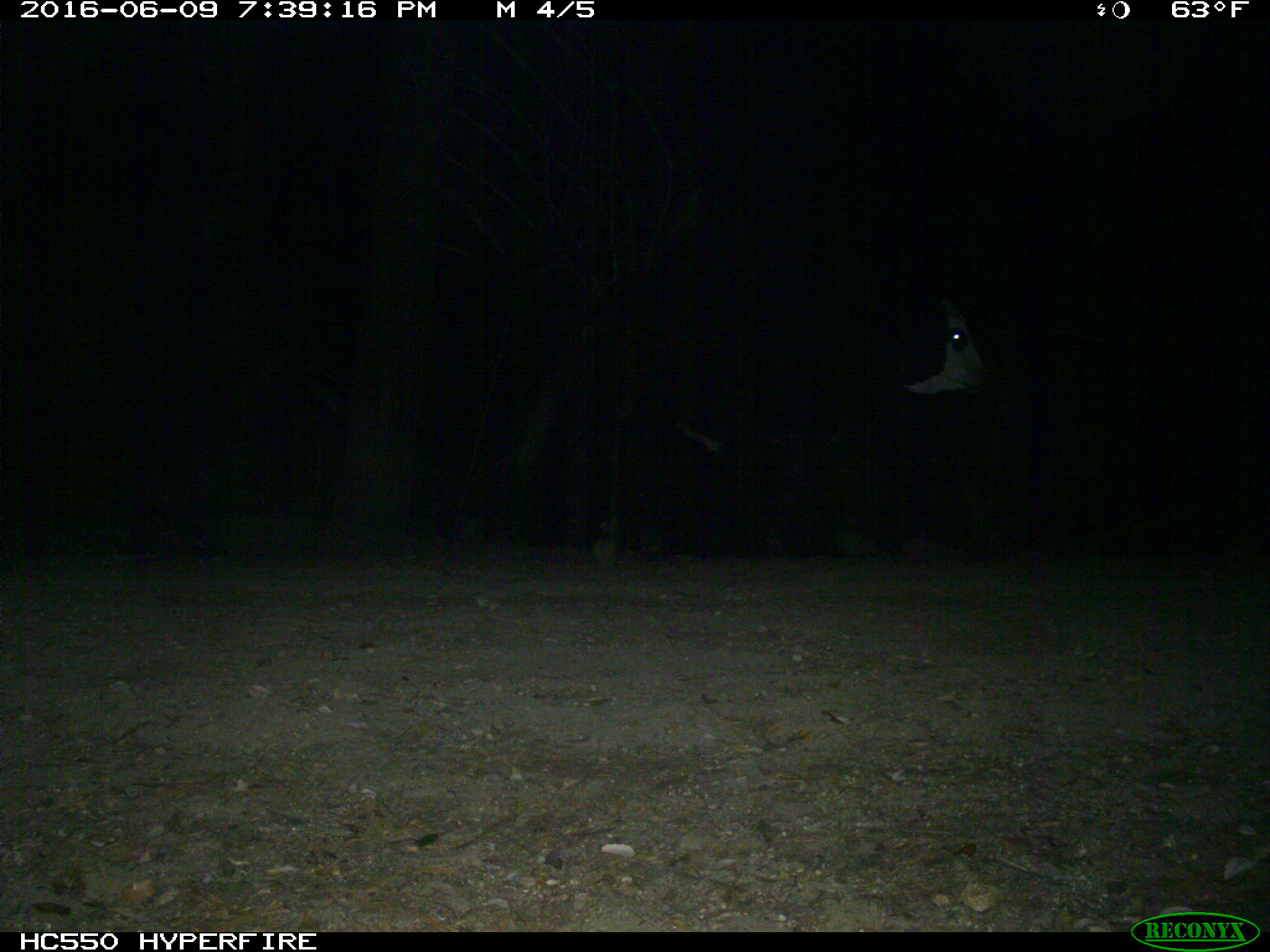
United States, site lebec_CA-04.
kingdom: Animalia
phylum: Chordata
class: Mammalia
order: Artiodactyla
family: Bovidae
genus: Bos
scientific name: Bos taurus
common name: domestic cow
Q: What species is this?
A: Bos taurus (domestic cow).